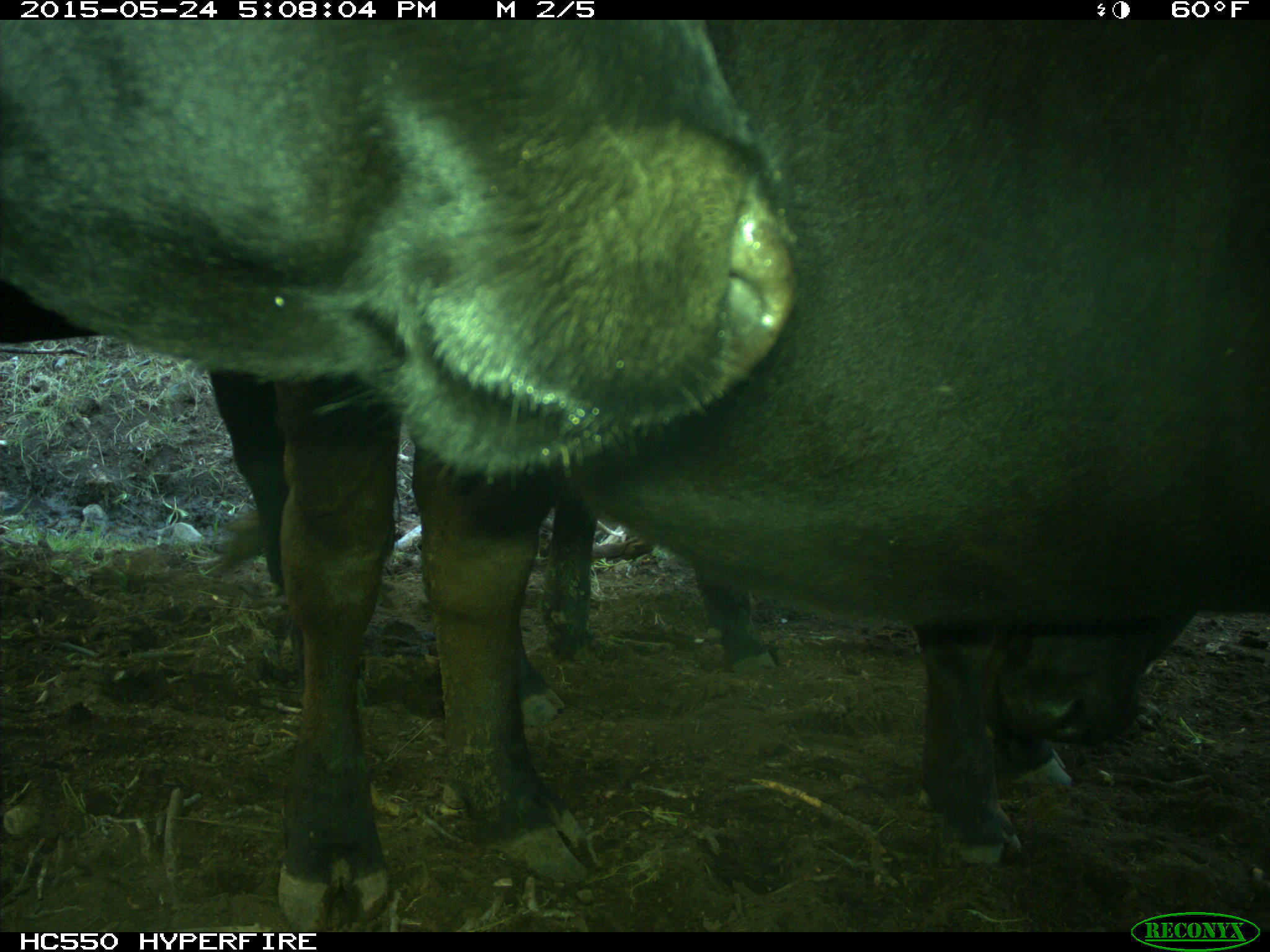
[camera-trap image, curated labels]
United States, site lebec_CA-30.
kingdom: Animalia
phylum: Chordata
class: Mammalia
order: Artiodactyla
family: Bovidae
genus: Bos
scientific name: Bos taurus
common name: domestic cow